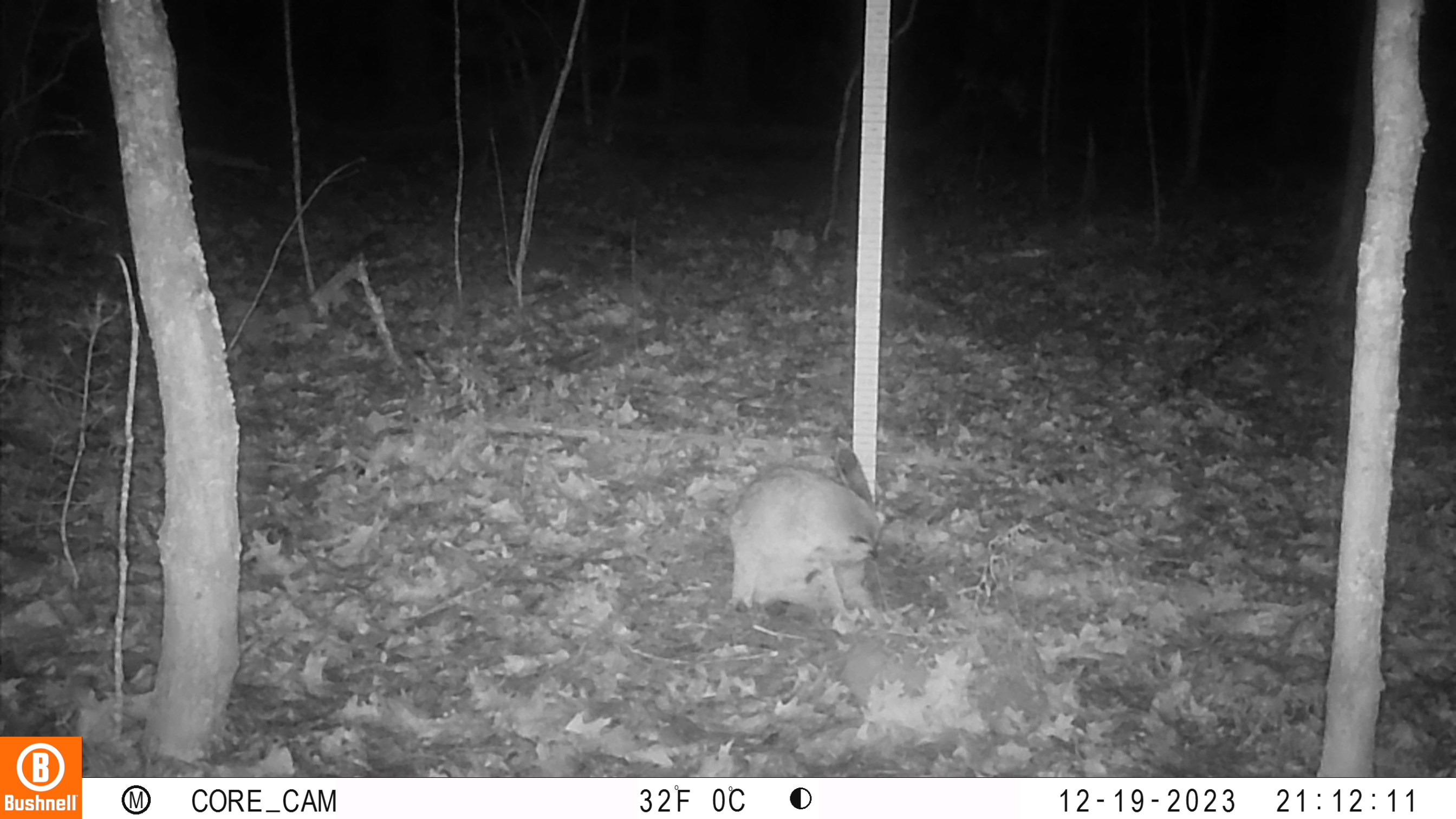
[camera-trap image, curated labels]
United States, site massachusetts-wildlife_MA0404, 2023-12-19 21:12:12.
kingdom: Animalia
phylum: Chordata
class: Mammalia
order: Carnivora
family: Felidae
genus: Lynx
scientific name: Lynx rufus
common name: bobcat